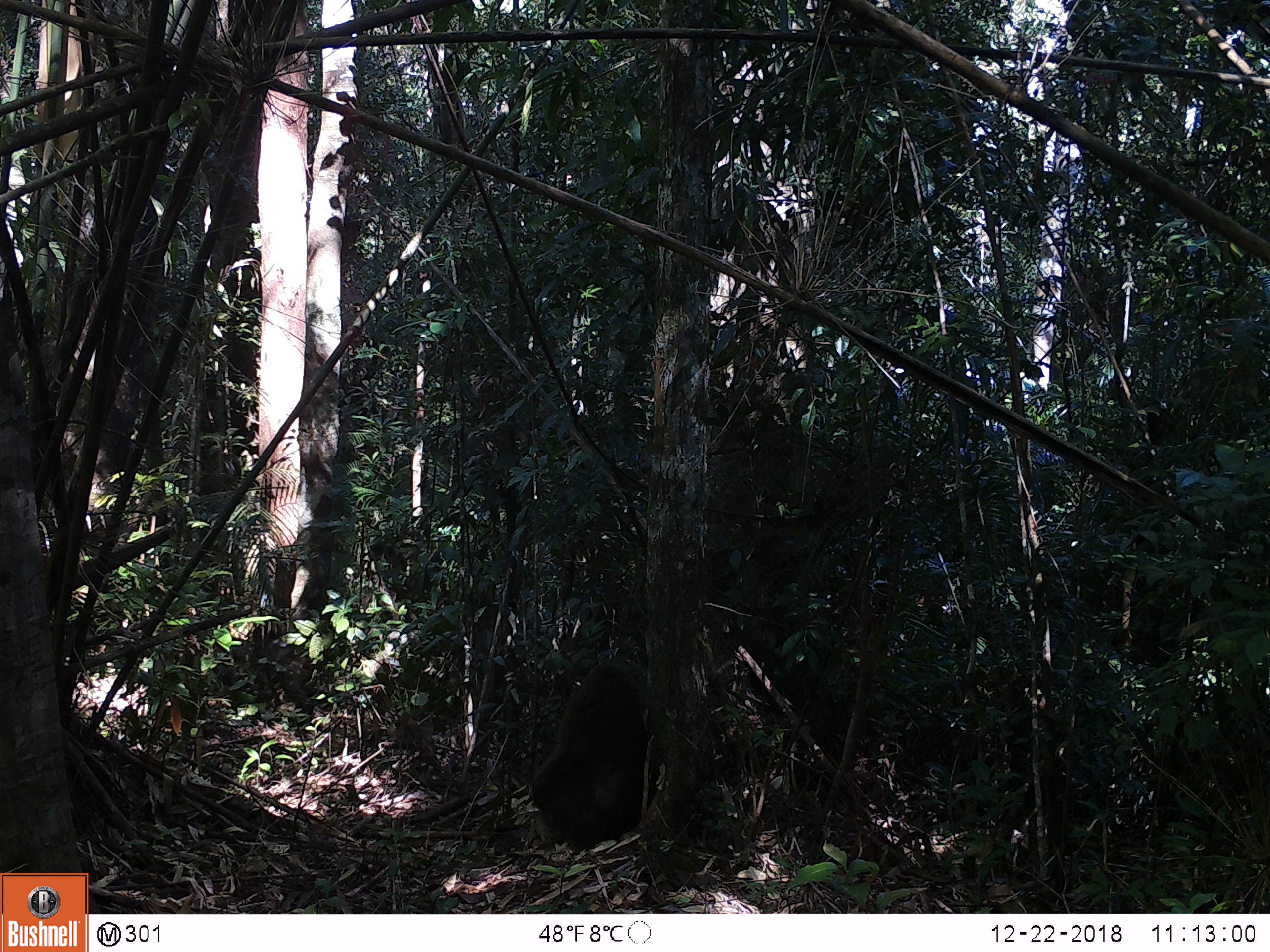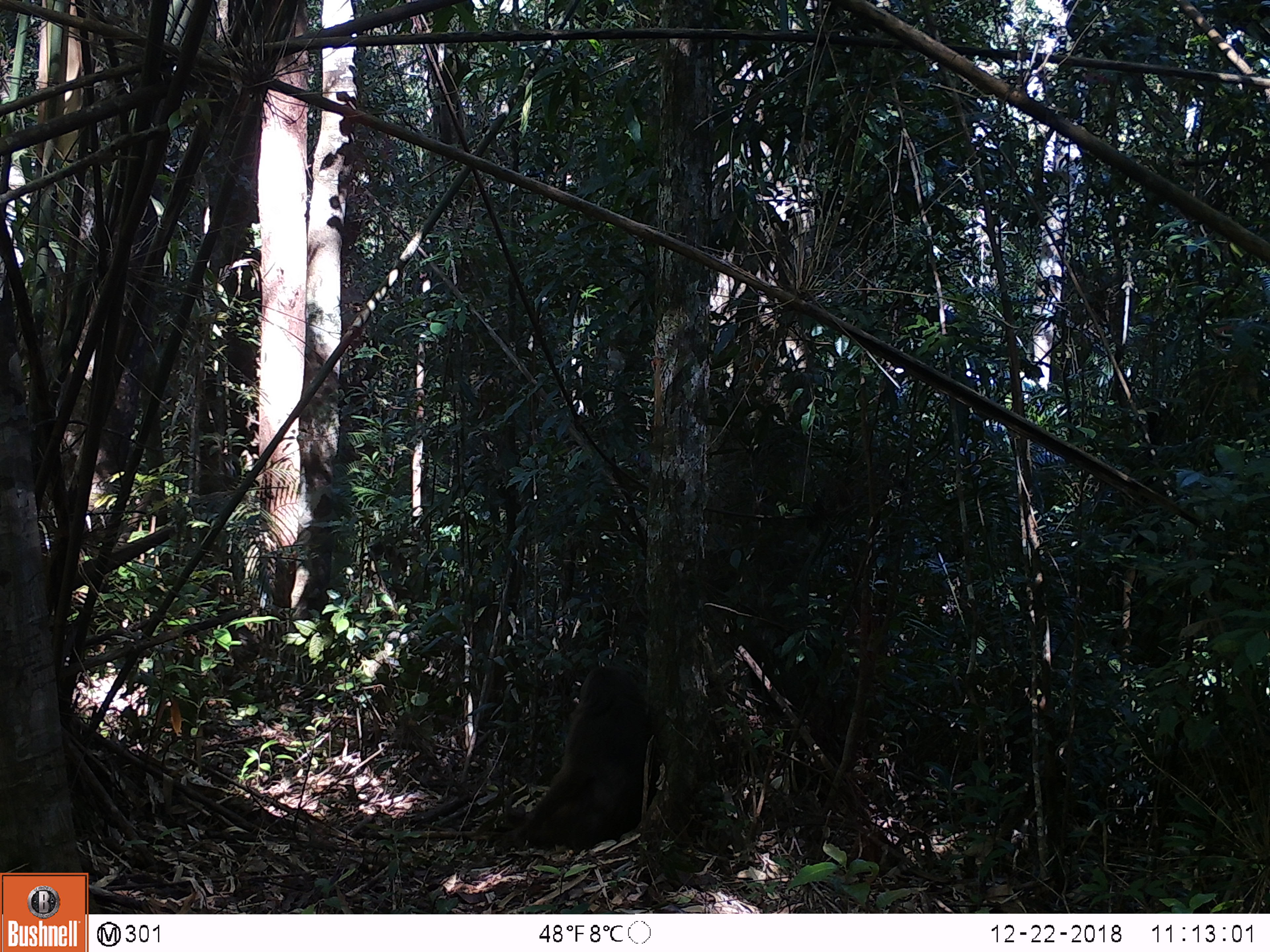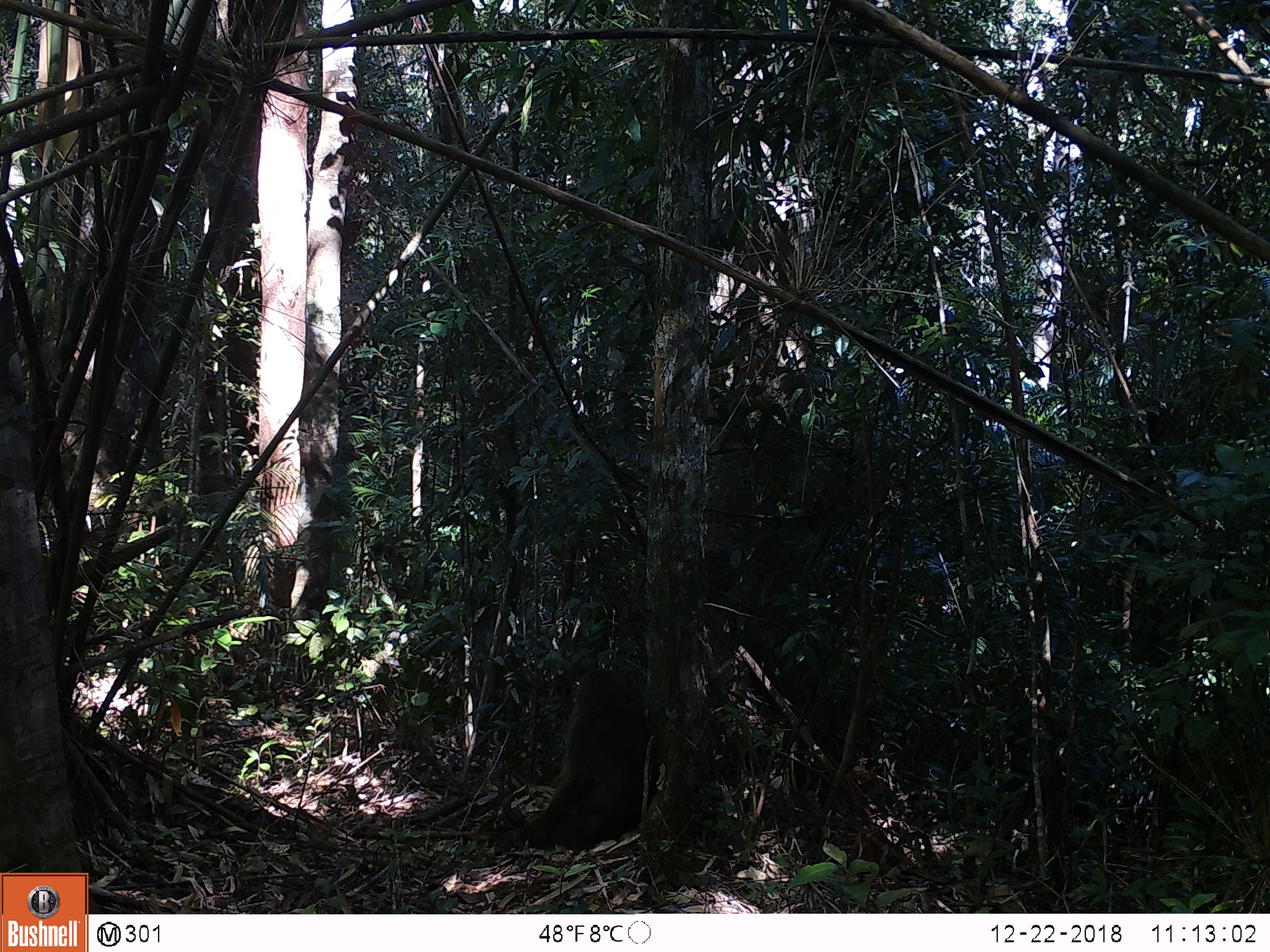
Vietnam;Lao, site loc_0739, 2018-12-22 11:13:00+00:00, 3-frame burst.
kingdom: Animalia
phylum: Chordata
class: Mammalia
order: Primates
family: Cercopithecidae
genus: Macaca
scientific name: Macaca arctoides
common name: stump-tailed macaque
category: stump tailed macaque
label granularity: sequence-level